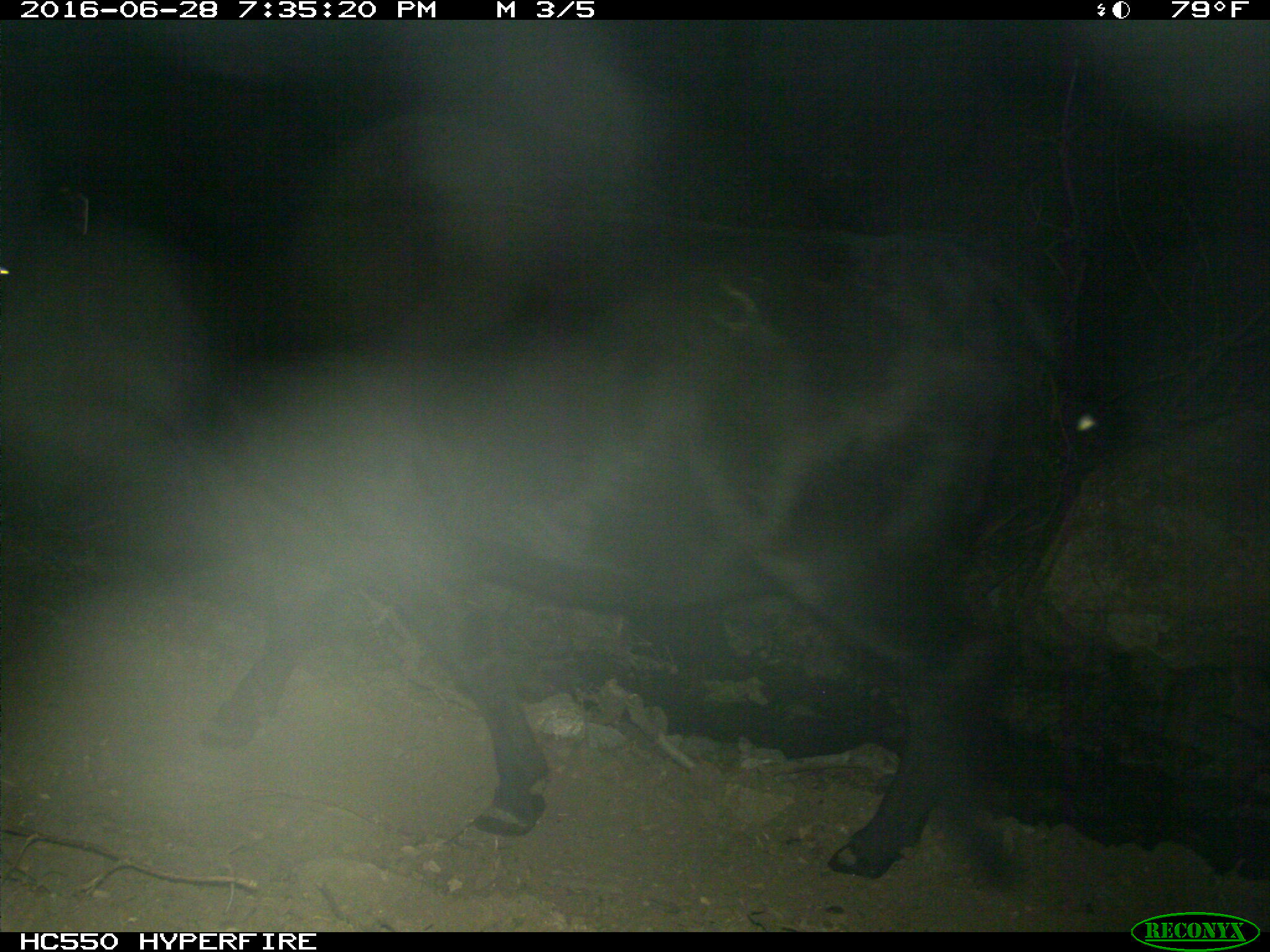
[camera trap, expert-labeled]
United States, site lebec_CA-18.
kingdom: Animalia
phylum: Chordata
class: Mammalia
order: Artiodactyla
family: Bovidae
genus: Bos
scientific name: Bos taurus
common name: domestic cow